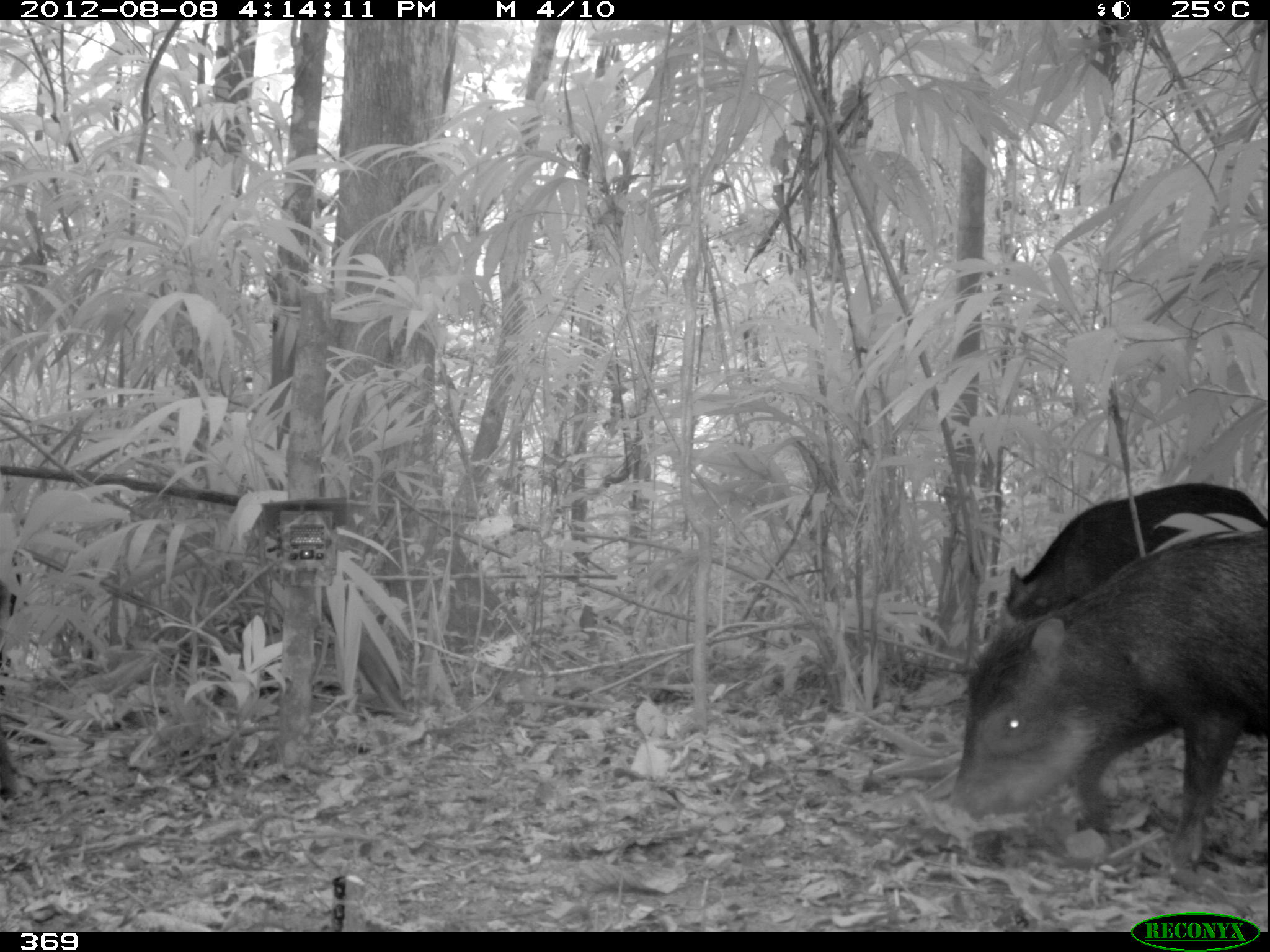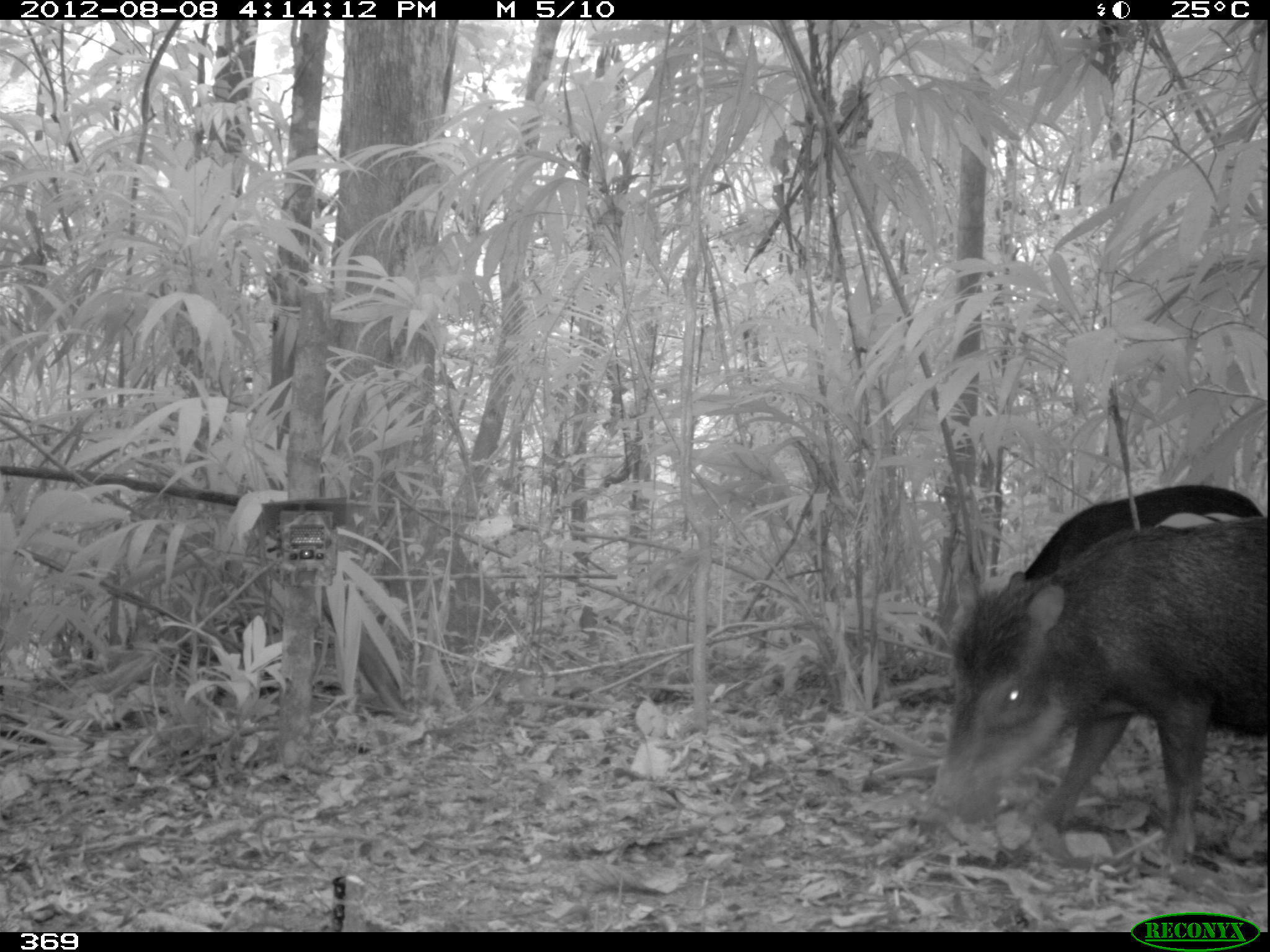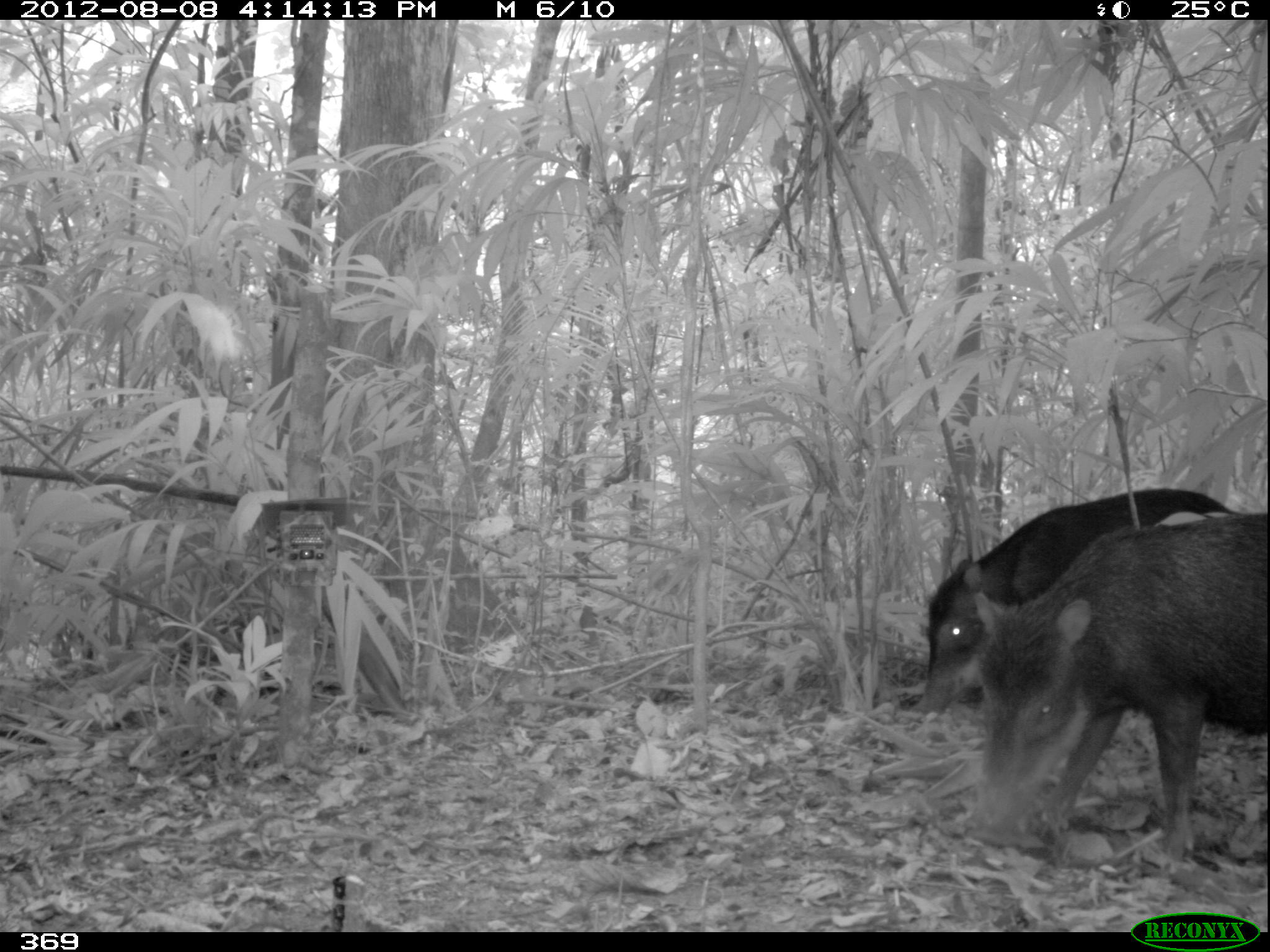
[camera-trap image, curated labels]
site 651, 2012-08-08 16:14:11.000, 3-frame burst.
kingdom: Animalia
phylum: Chordata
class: Mammalia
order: Artiodactyla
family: Tayassuidae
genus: Tayassu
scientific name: Tayassu pecari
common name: white-lipped peccary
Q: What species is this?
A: Tayassu pecari (white-lipped peccary).